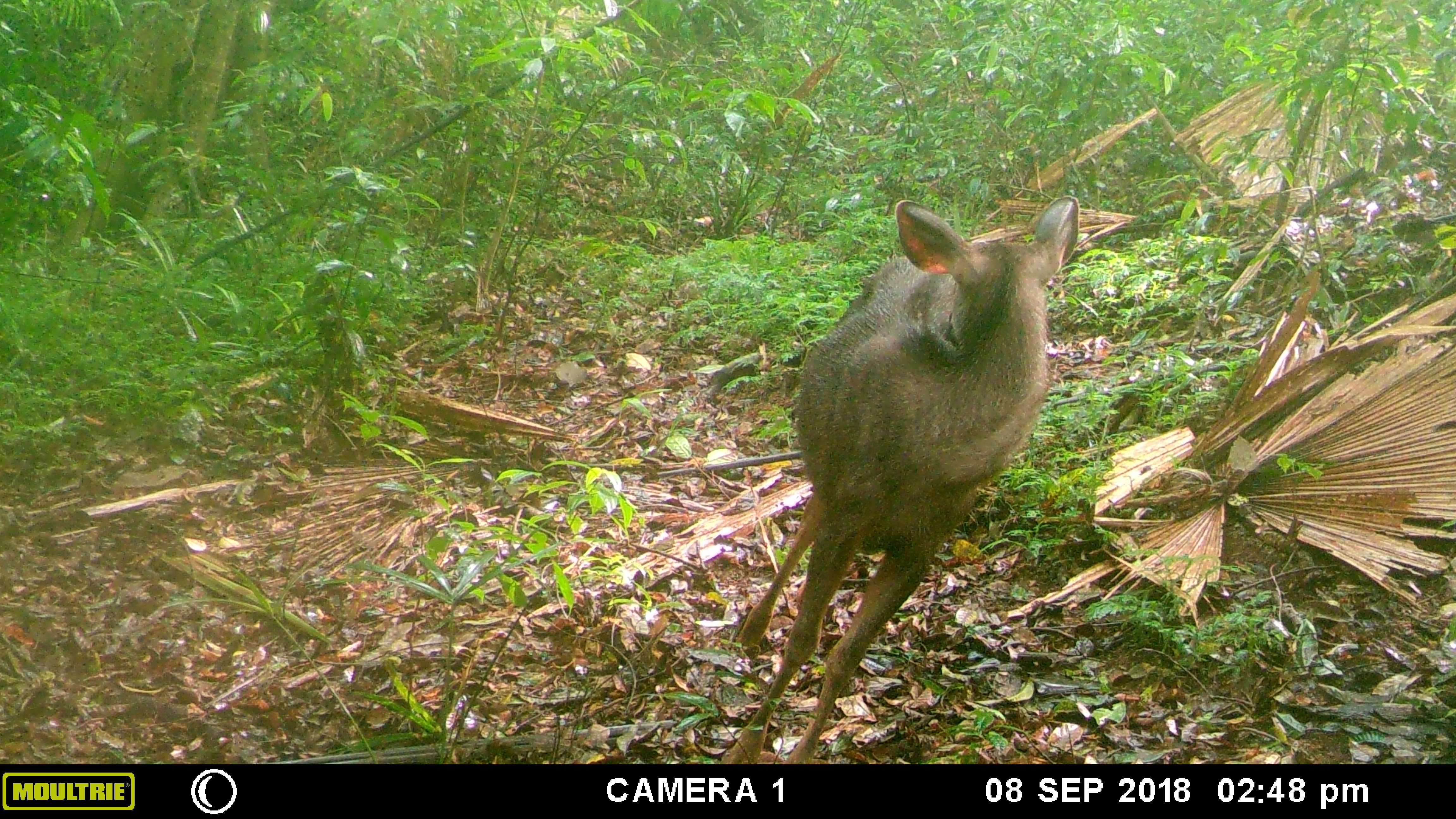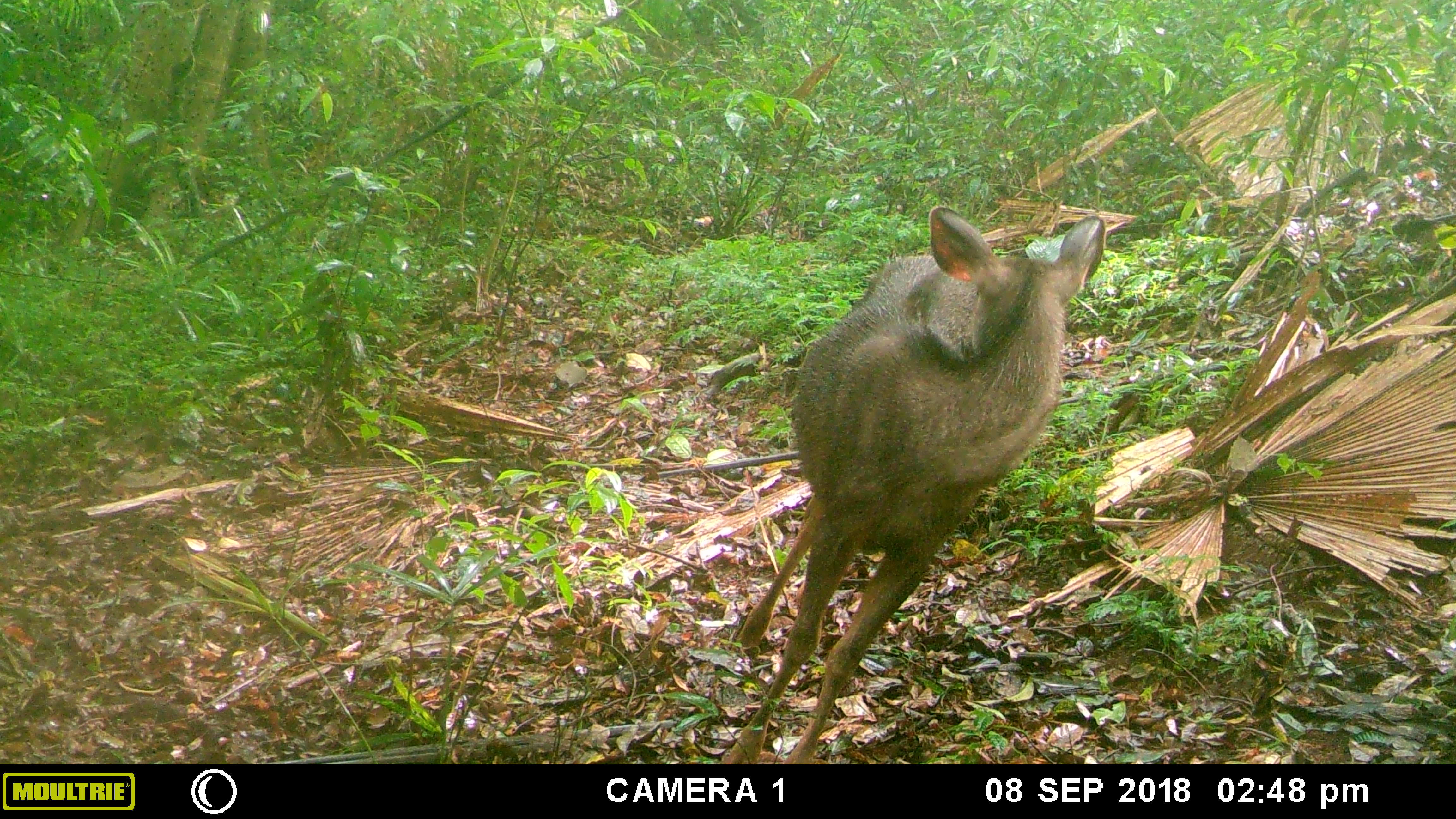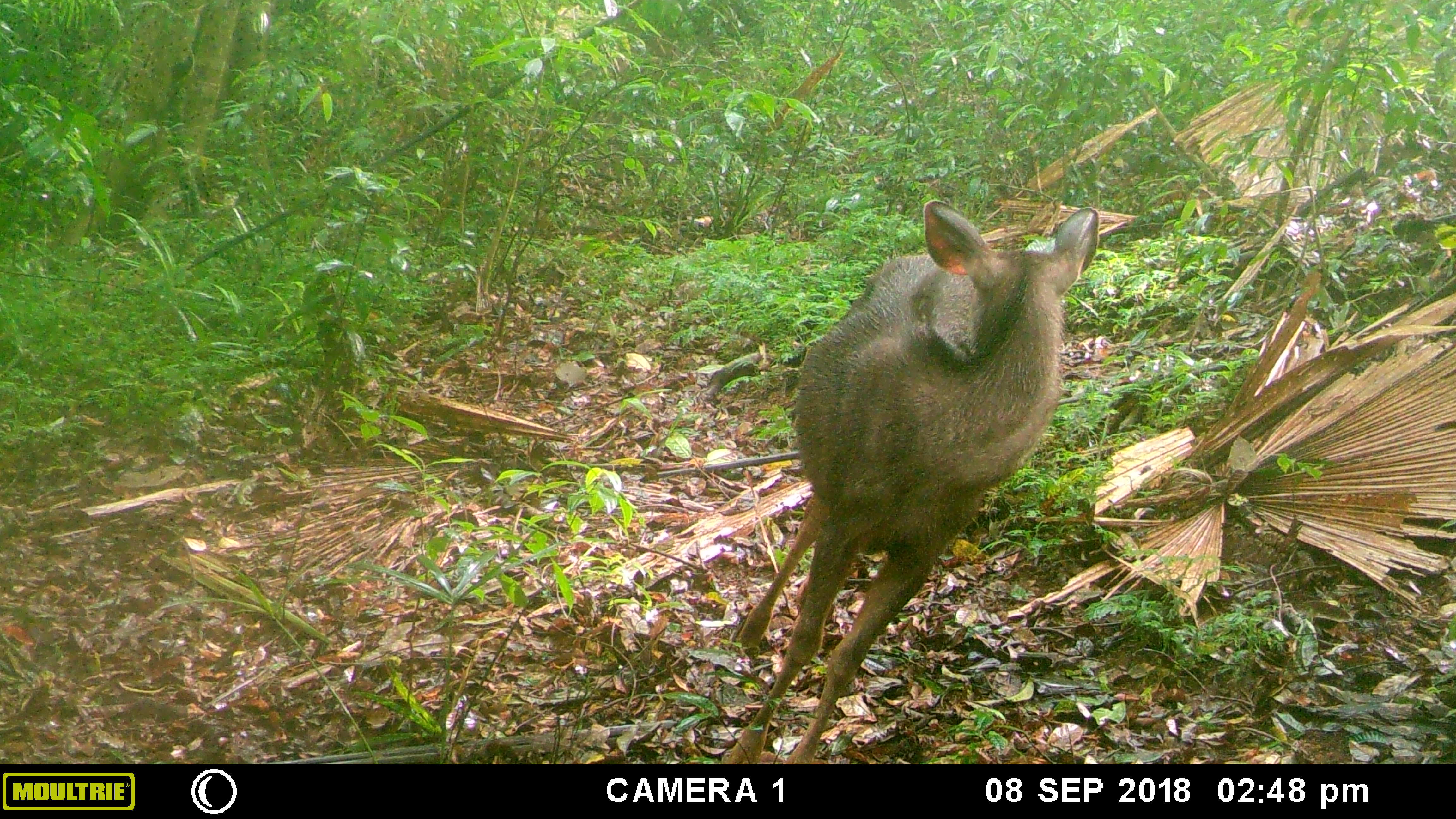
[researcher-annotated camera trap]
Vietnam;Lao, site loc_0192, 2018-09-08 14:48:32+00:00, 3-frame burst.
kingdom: Animalia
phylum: Chordata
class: Mammalia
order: Artiodactyla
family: Cervidae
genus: Rusa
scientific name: Rusa unicolor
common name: sambar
Sambar (Rusa unicolor). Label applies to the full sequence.